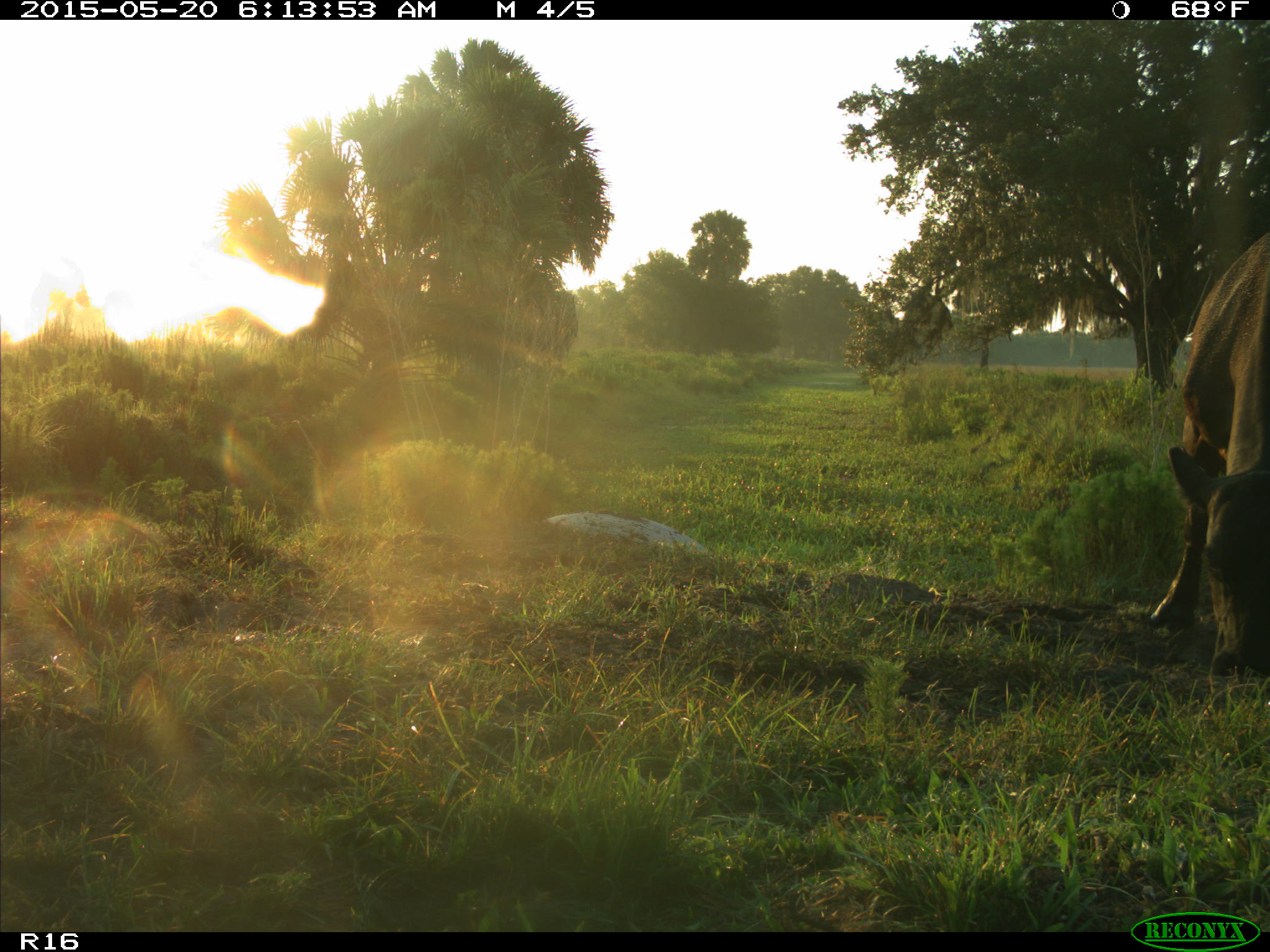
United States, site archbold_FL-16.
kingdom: Animalia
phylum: Chordata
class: Mammalia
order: Artiodactyla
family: Bovidae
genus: Bos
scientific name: Bos taurus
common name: domestic cow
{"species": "Bos taurus (domestic cow)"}